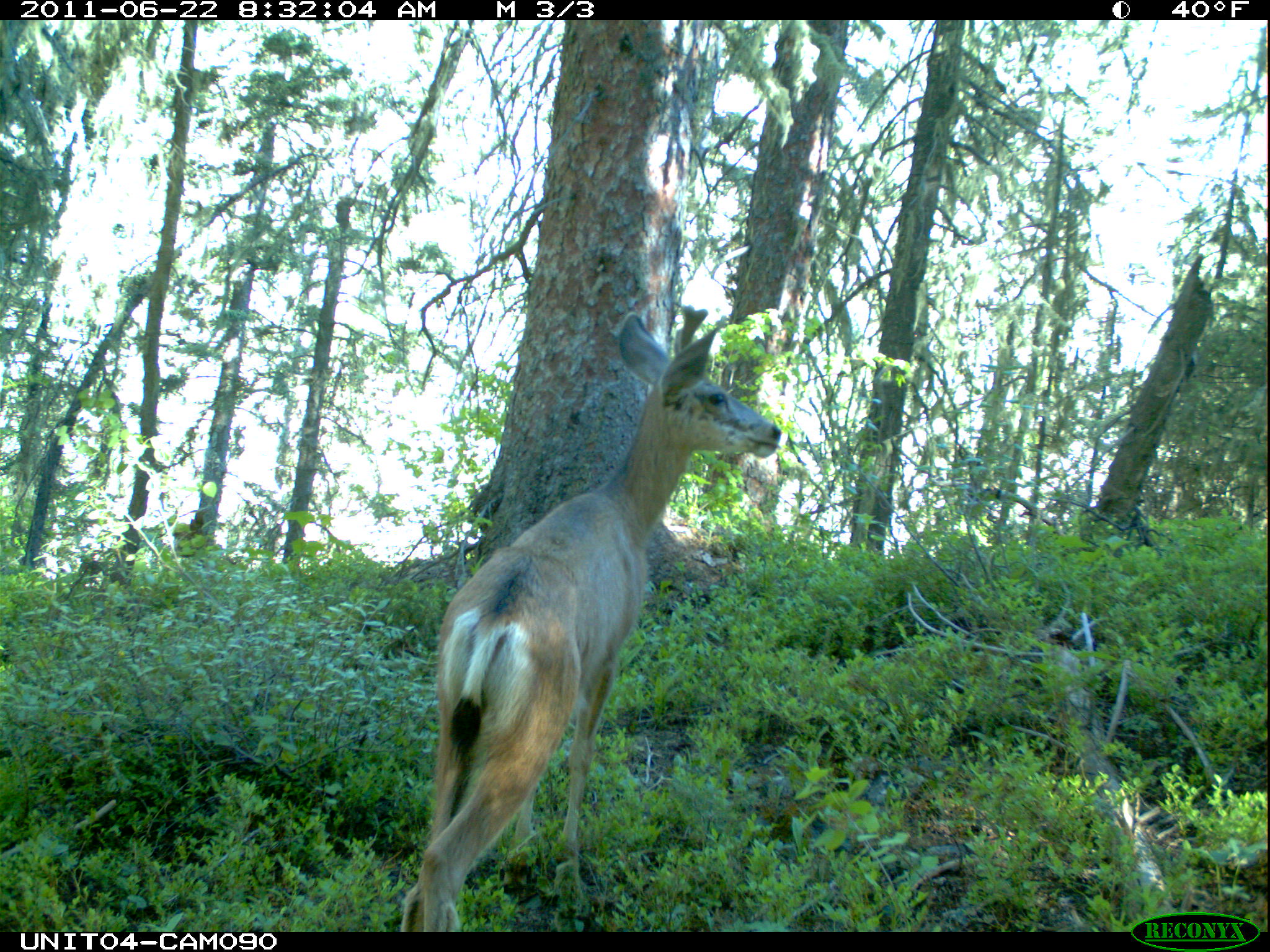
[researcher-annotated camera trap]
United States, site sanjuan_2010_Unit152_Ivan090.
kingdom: Animalia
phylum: Chordata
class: Mammalia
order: Artiodactyla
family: Cervidae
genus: Odocoileus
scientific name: Odocoileus hemionus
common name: mule deer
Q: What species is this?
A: Odocoileus hemionus (mule deer).